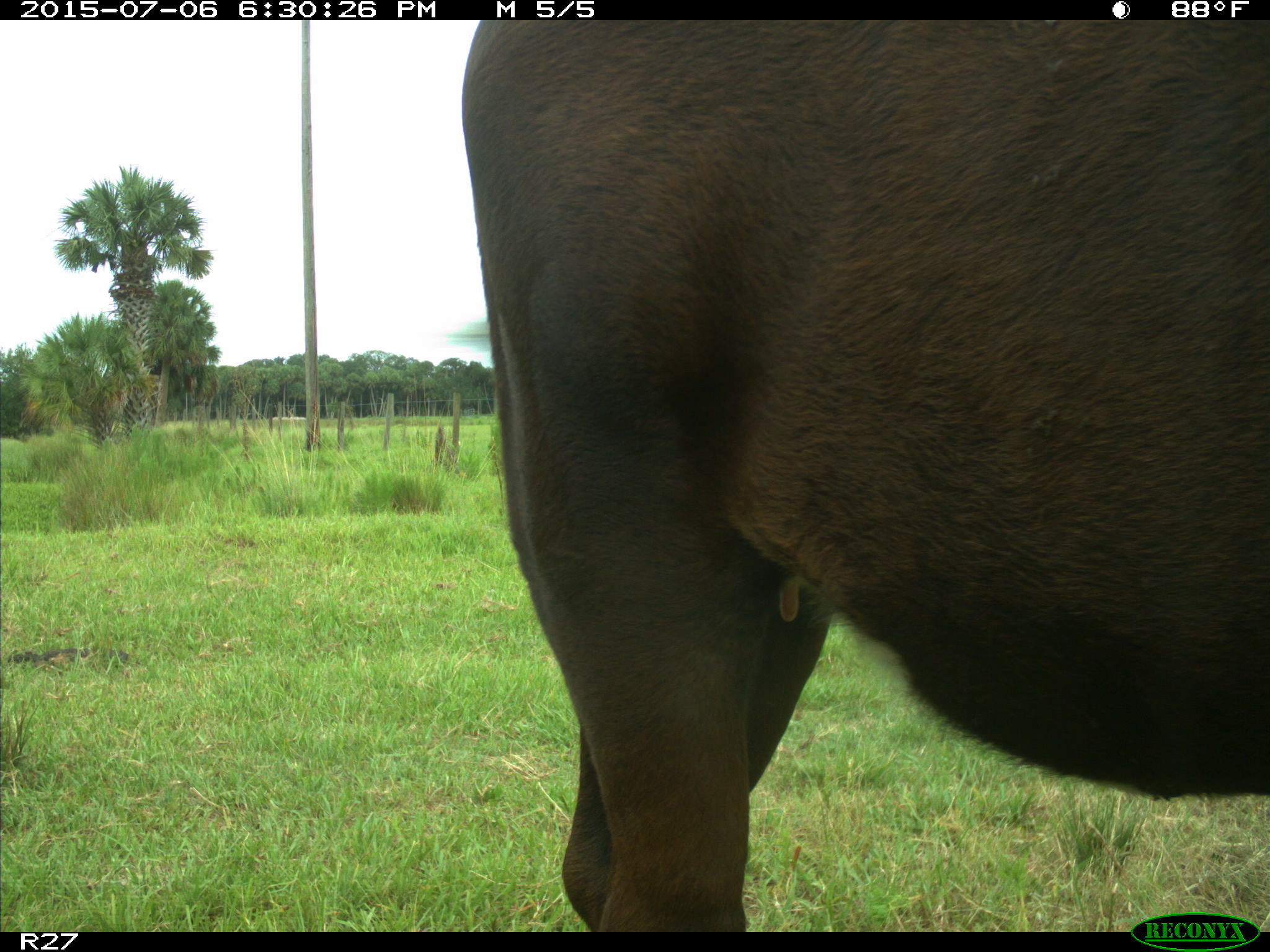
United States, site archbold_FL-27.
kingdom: Animalia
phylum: Chordata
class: Mammalia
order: Artiodactyla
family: Bovidae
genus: Bos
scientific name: Bos taurus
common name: domestic cow